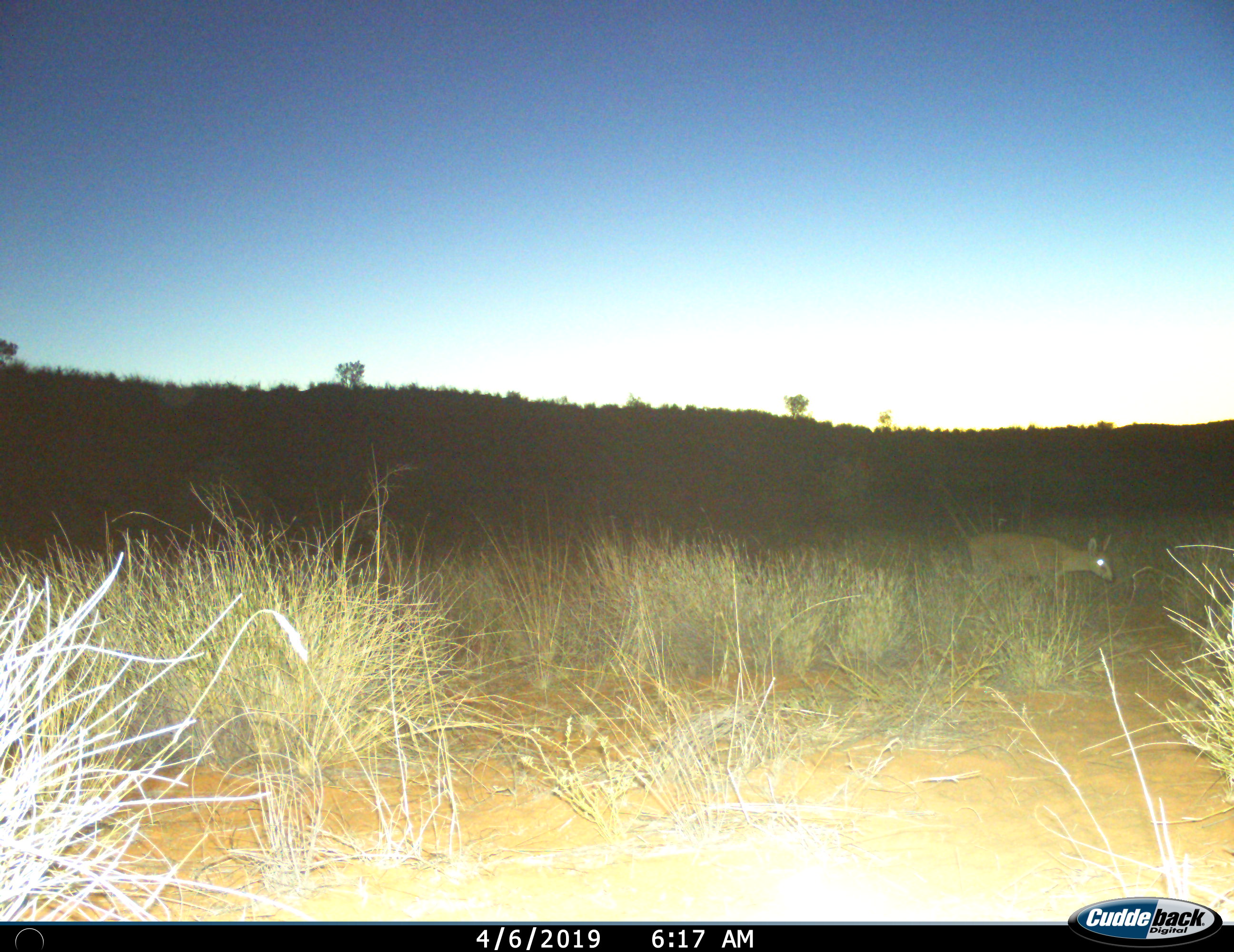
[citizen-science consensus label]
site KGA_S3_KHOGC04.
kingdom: Animalia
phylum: Chordata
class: Mammalia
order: Artiodactyla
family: Bovidae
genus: Sylvicapra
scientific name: Sylvicapra grimmia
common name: common duiker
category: duikercommongrey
Duikercommongrey (common duiker) (Sylvicapra grimmia), count 1. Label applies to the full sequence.